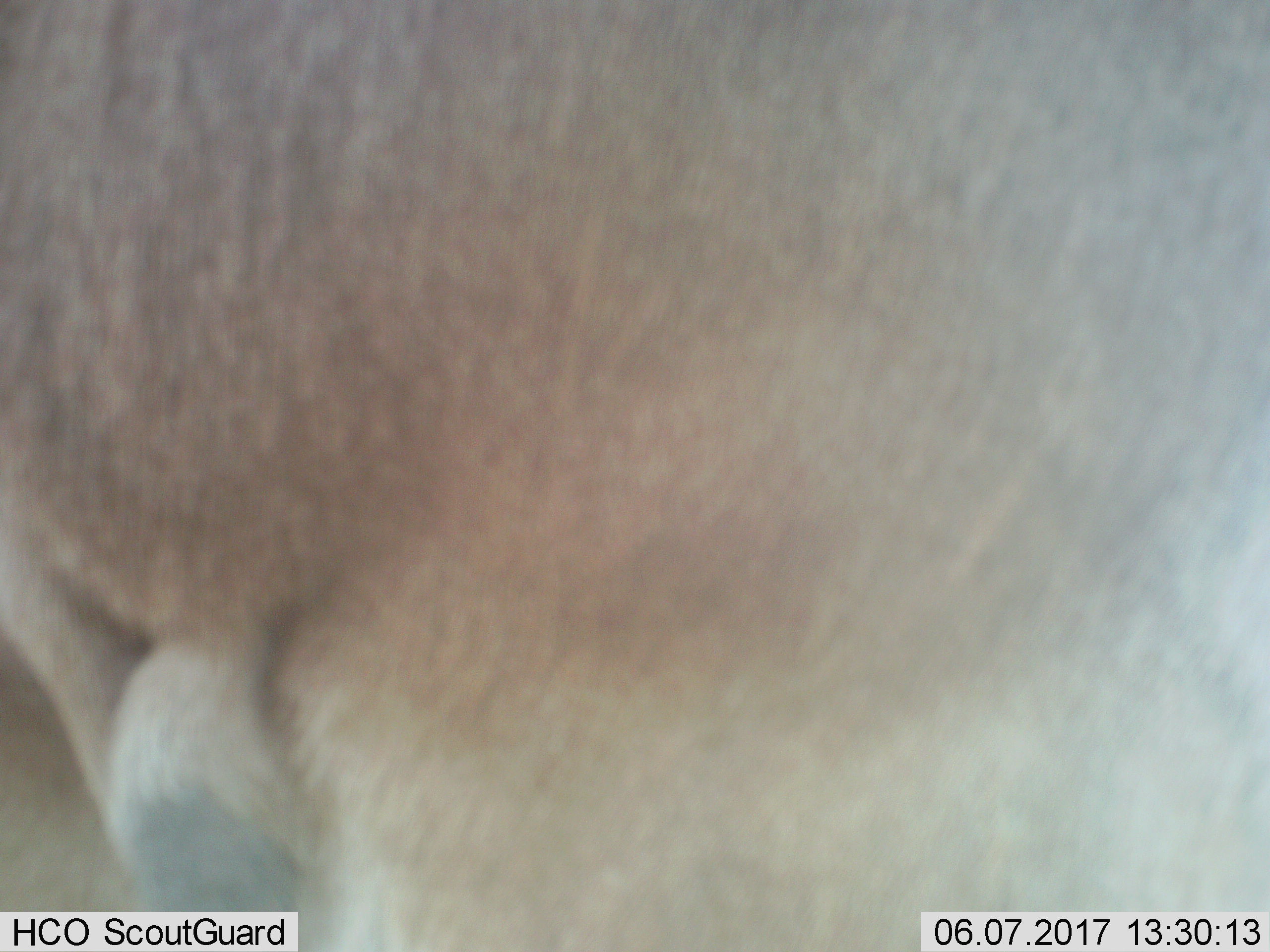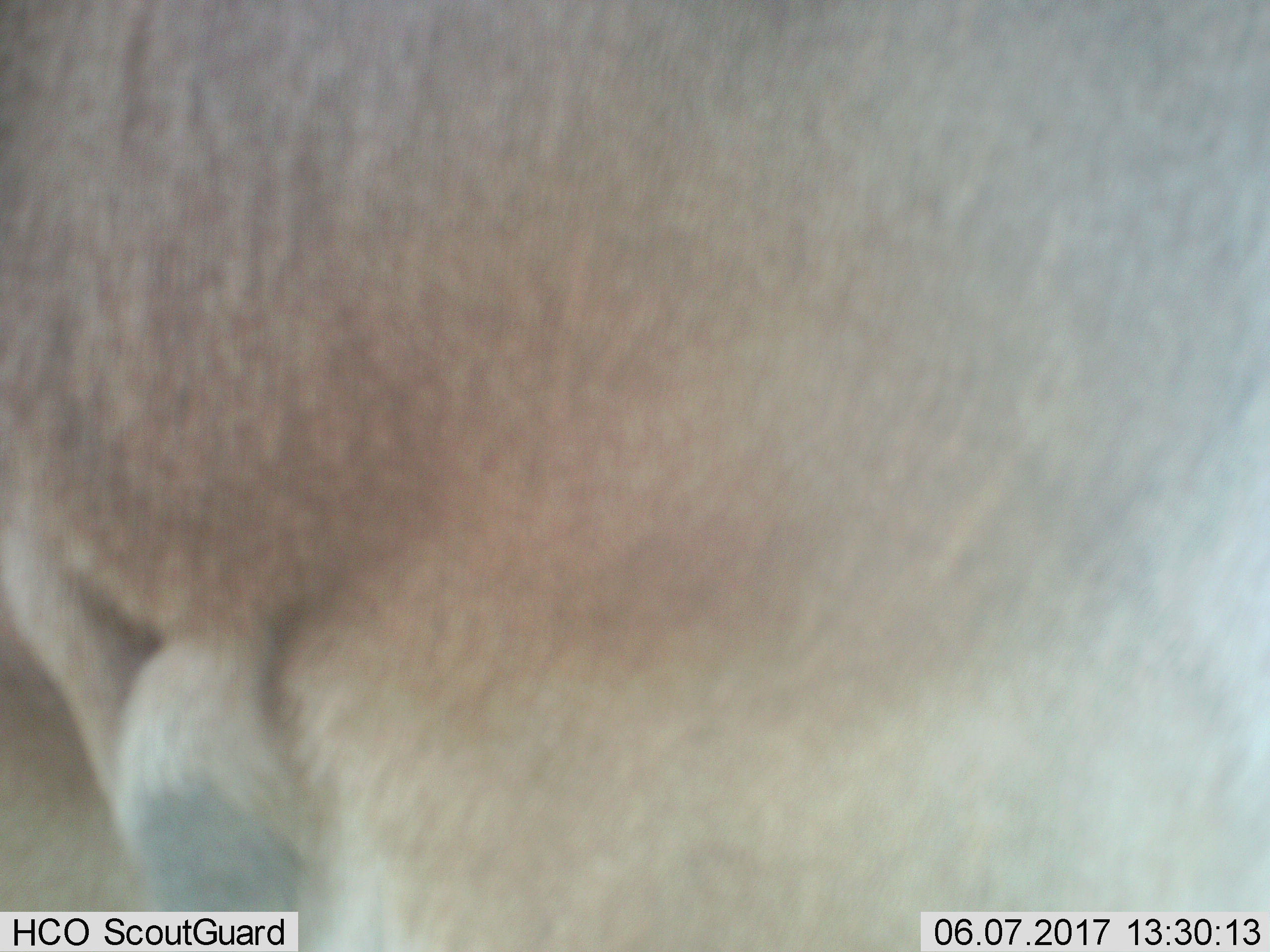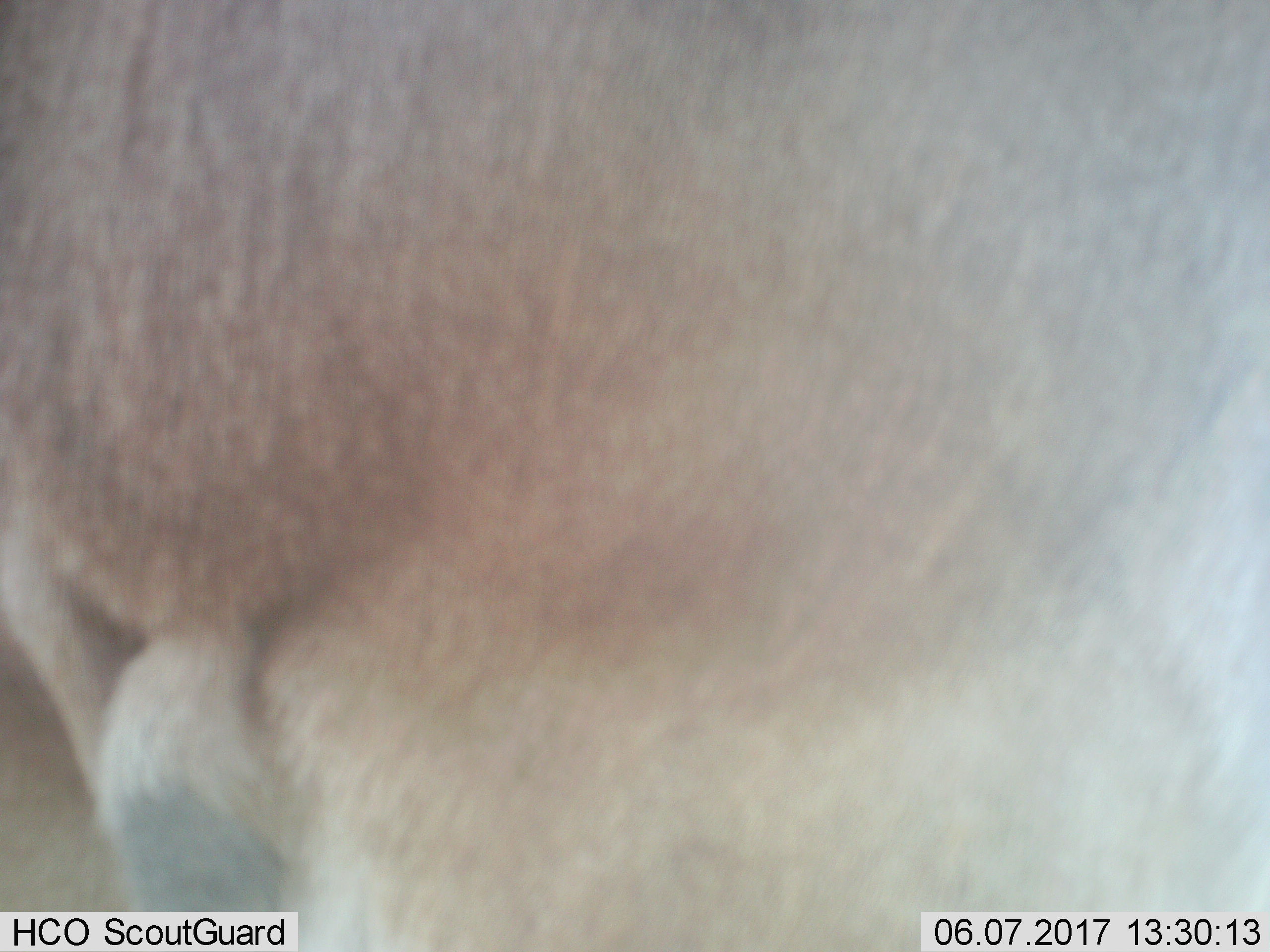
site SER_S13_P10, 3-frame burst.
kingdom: Animalia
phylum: Chordata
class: Mammalia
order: Artiodactyla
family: Bovidae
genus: Alcelaphus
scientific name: Alcelaphus buselaphus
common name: hartebeest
Hartebeest (Alcelaphus buselaphus), count 1. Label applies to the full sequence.